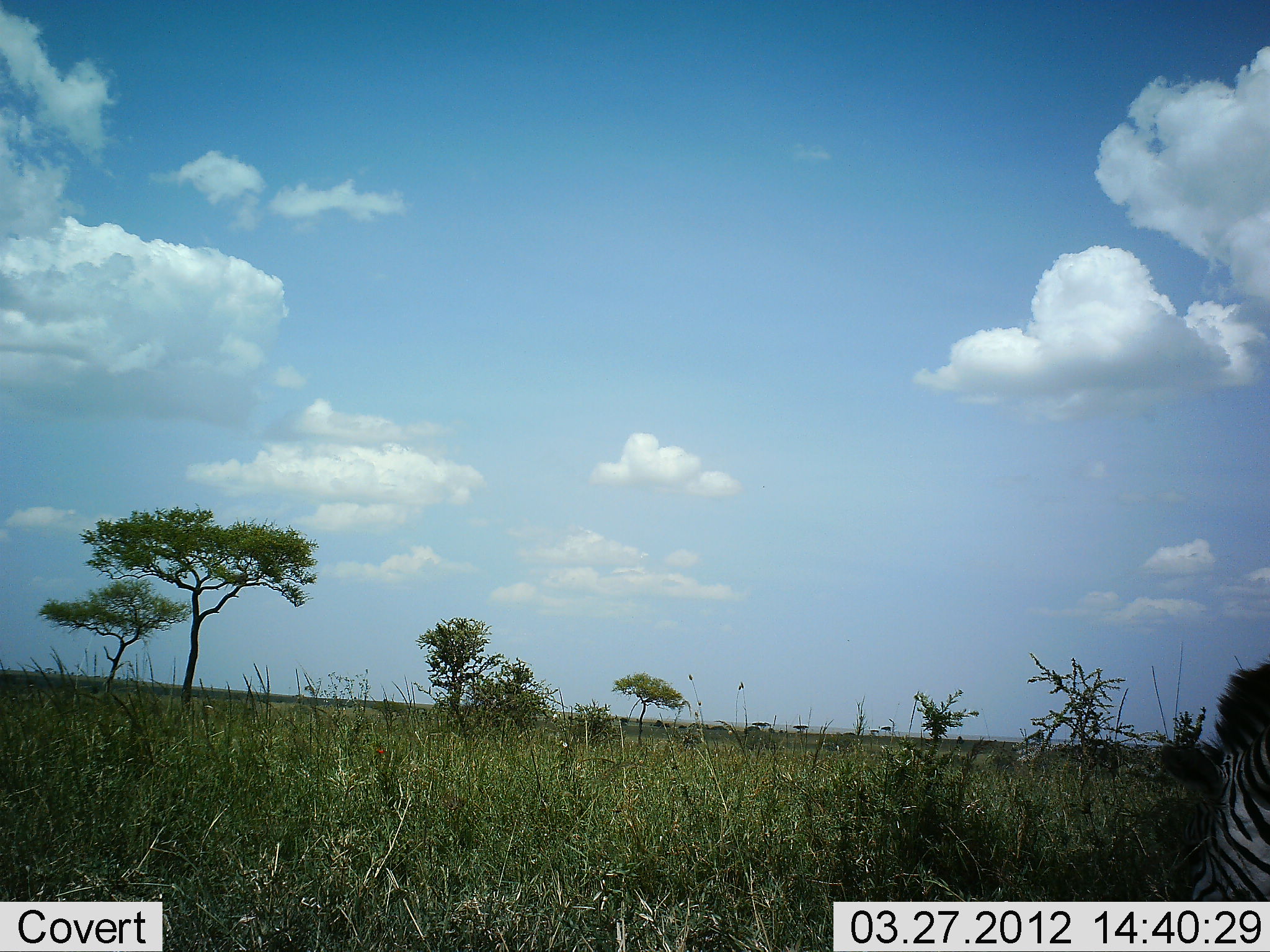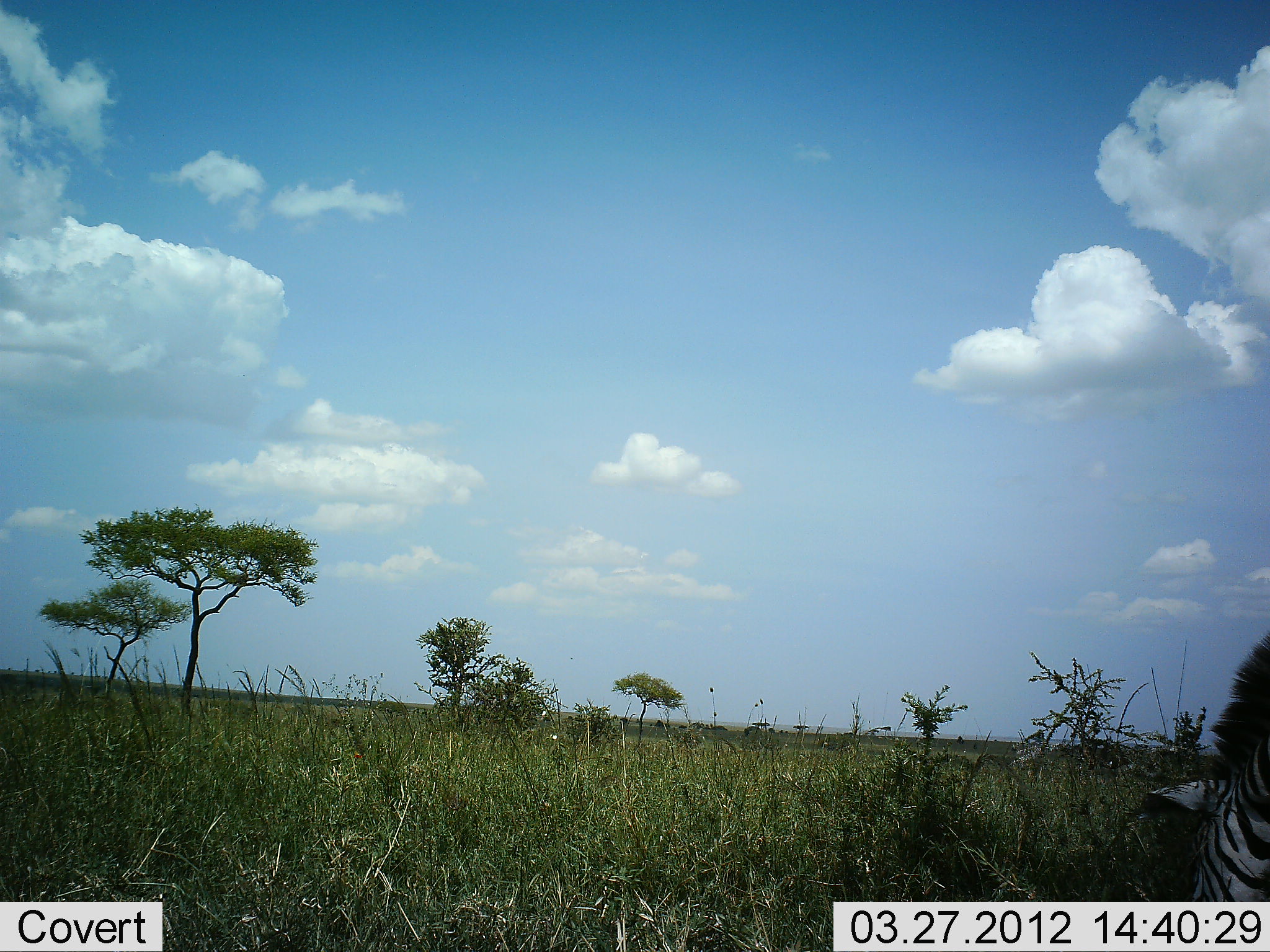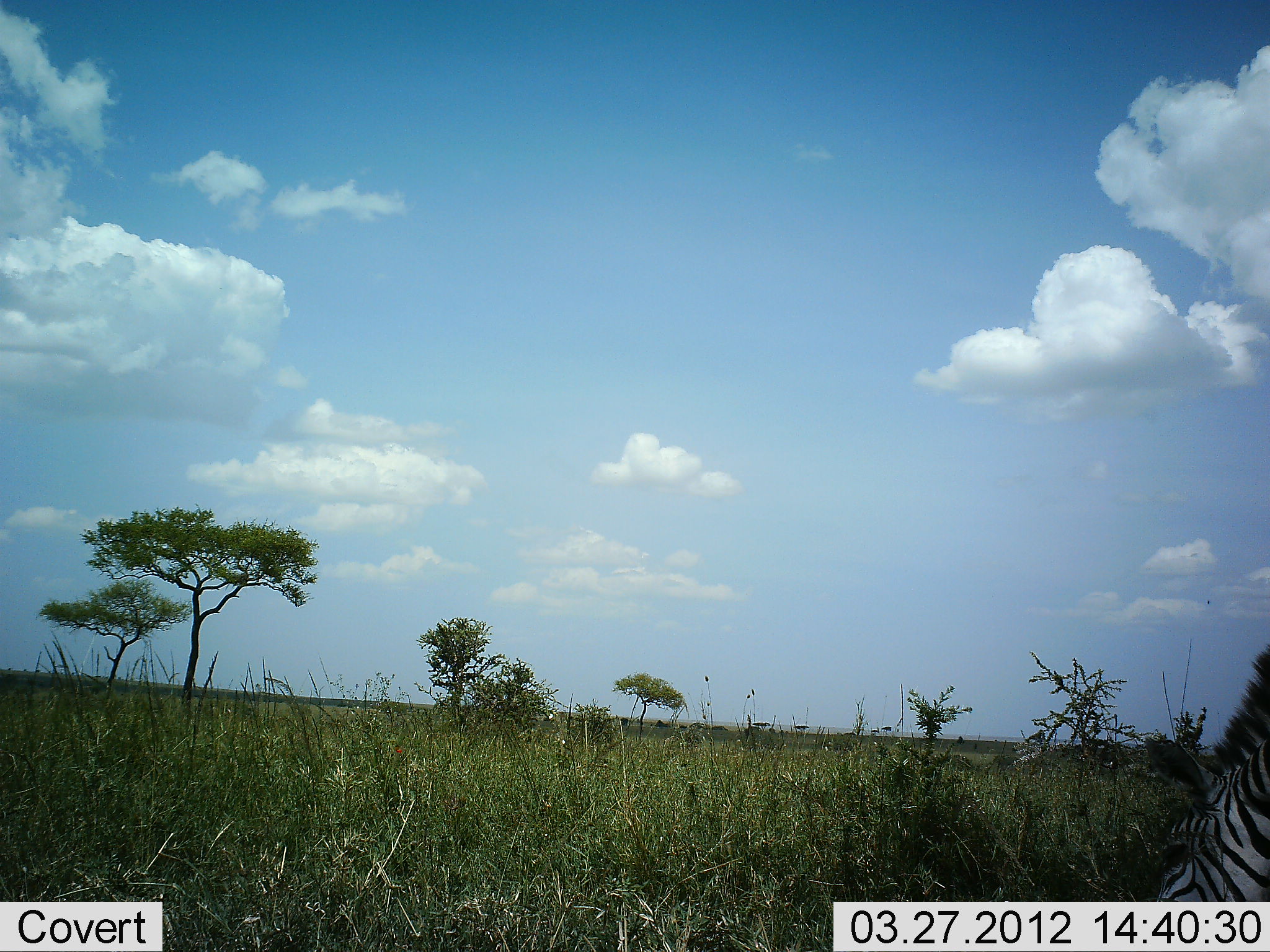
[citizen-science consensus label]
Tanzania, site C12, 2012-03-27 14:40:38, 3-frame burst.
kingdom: Animalia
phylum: Chordata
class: Mammalia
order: Perissodactyla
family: Equidae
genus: Equus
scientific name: Equus quagga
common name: plains zebra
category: zebra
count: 1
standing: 27%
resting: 0%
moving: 0%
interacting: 0%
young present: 0%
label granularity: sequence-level